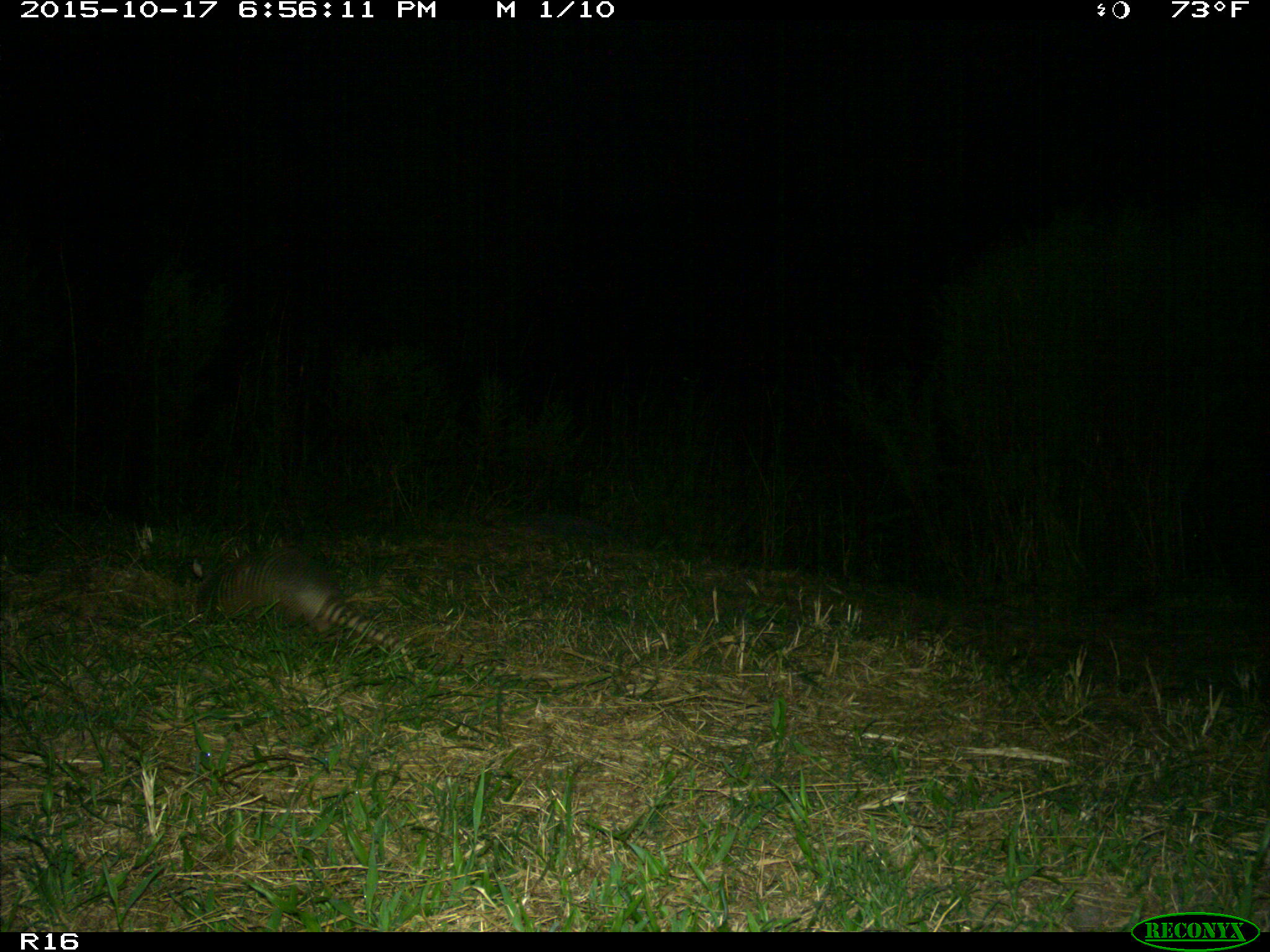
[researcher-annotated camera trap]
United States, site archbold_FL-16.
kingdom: Animalia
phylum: Chordata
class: Mammalia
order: Cingulata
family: Dasypodidae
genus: Dasypus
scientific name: Dasypus novemcinctus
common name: nine-banded armadillo